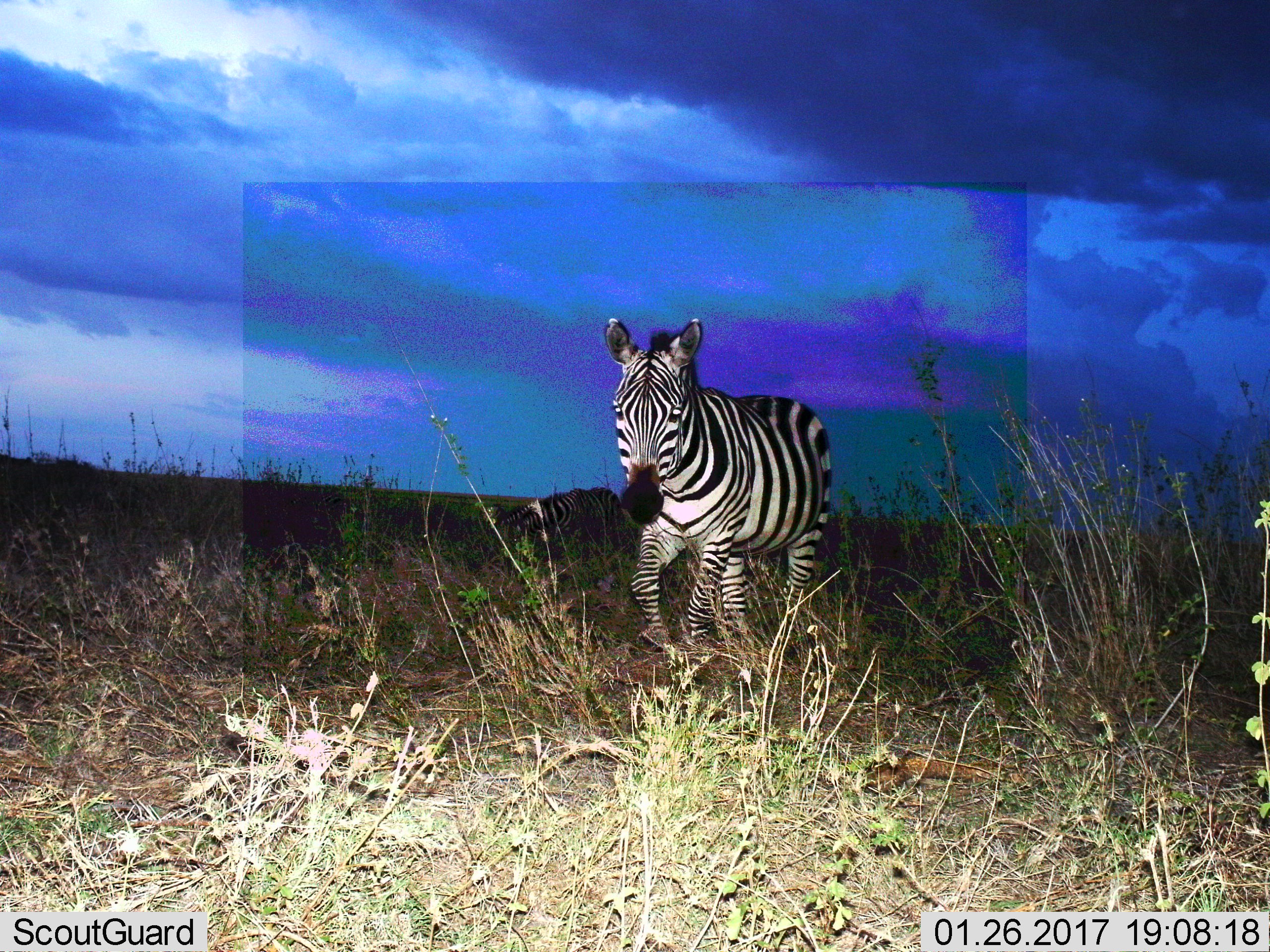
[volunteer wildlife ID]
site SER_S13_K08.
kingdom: Animalia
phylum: Chordata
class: Mammalia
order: Perissodactyla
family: Equidae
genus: Equus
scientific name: Equus quagga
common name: plains zebra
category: zebraplains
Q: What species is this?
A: Zebraplains (plains zebra) (Equus quagga).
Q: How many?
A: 1.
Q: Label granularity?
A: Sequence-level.